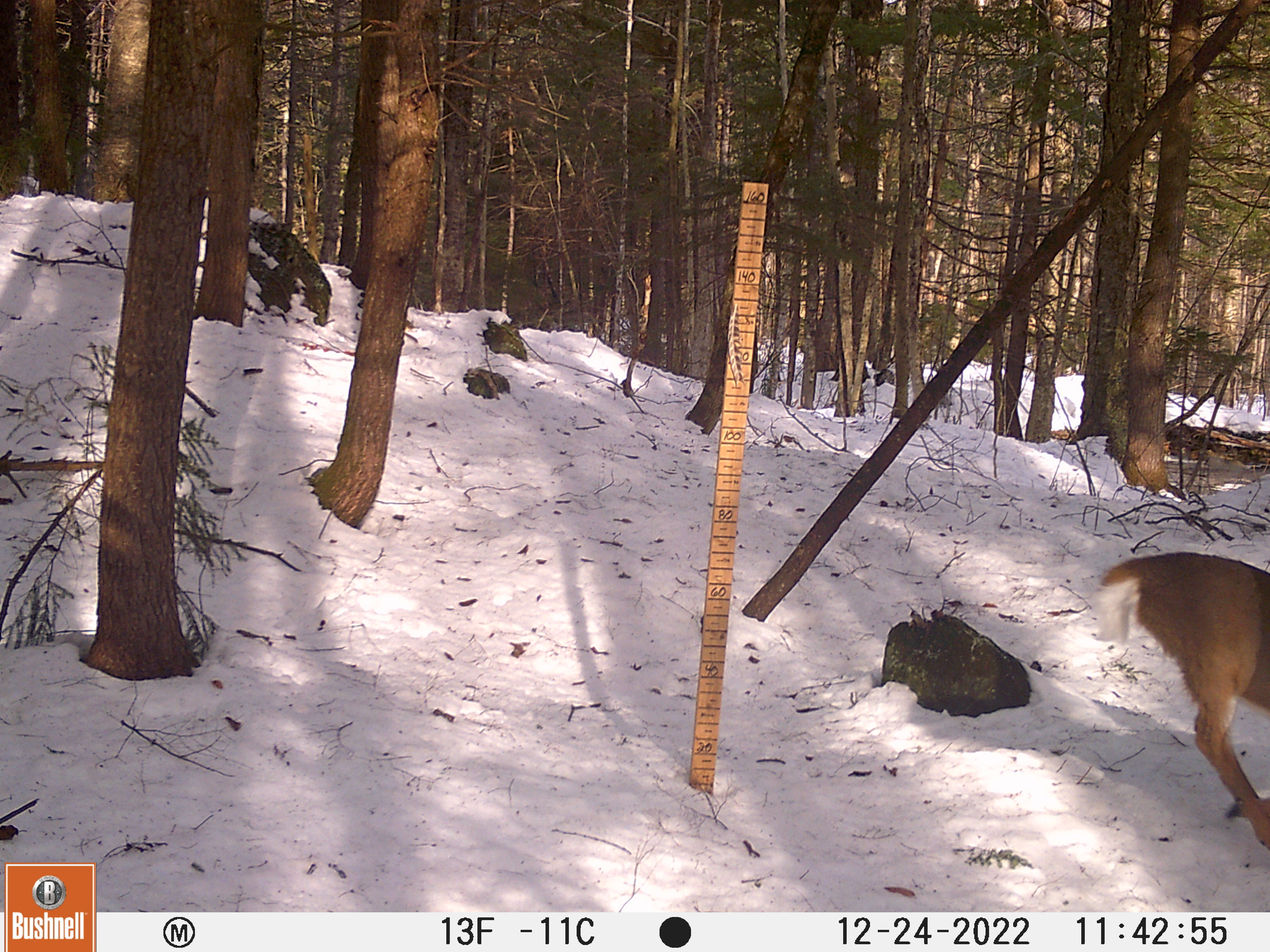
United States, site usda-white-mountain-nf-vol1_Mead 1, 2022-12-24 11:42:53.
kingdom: Animalia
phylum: Chordata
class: Mammalia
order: Artiodactyla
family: Cervidae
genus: Odocoileus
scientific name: Odocoileus virginianus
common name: white-tailed deer